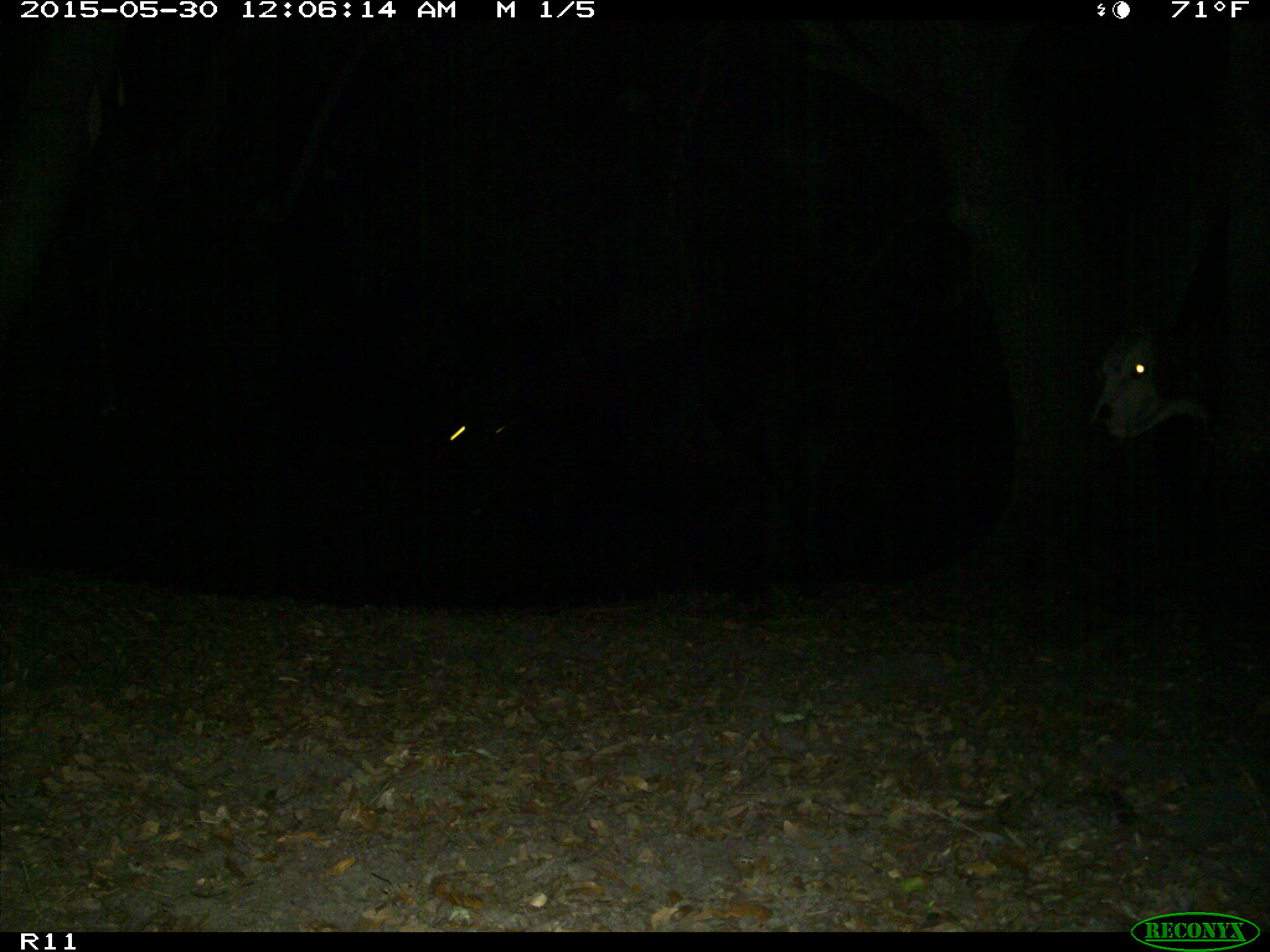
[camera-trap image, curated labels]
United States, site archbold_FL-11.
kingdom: Animalia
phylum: Chordata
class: Mammalia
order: Artiodactyla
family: Bovidae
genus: Bos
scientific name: Bos taurus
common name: domestic cow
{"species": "Bos taurus (domestic cow)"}